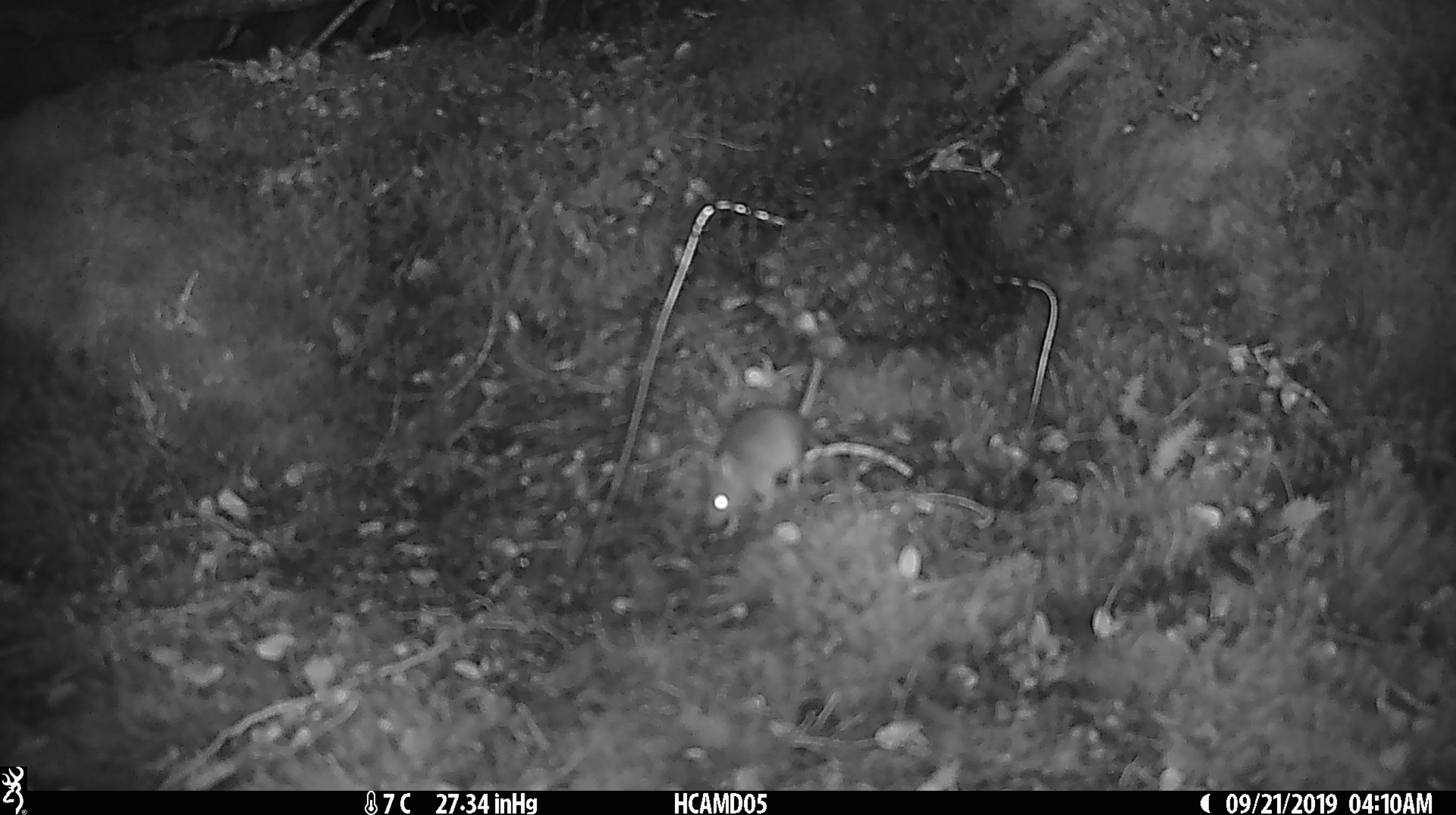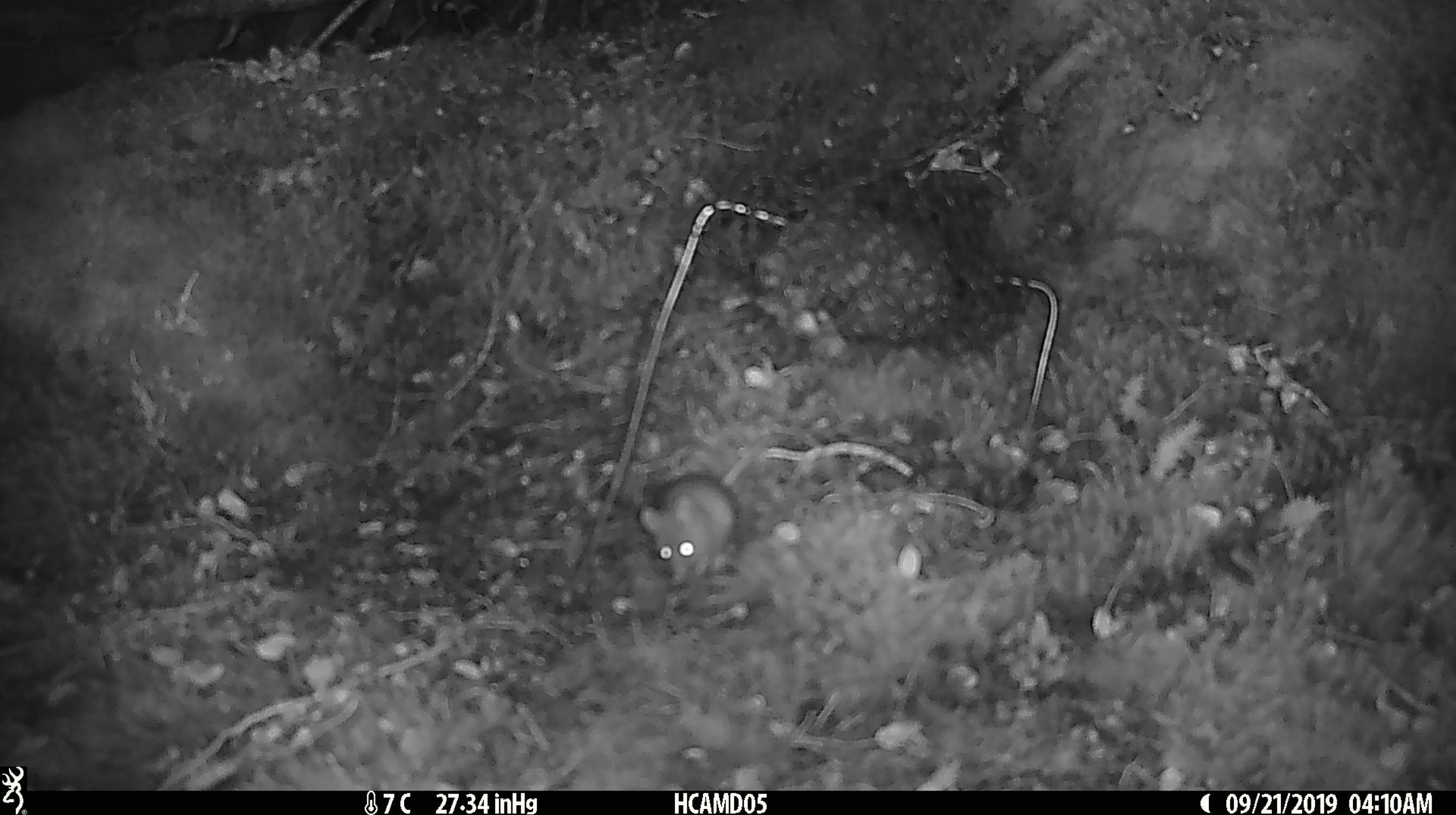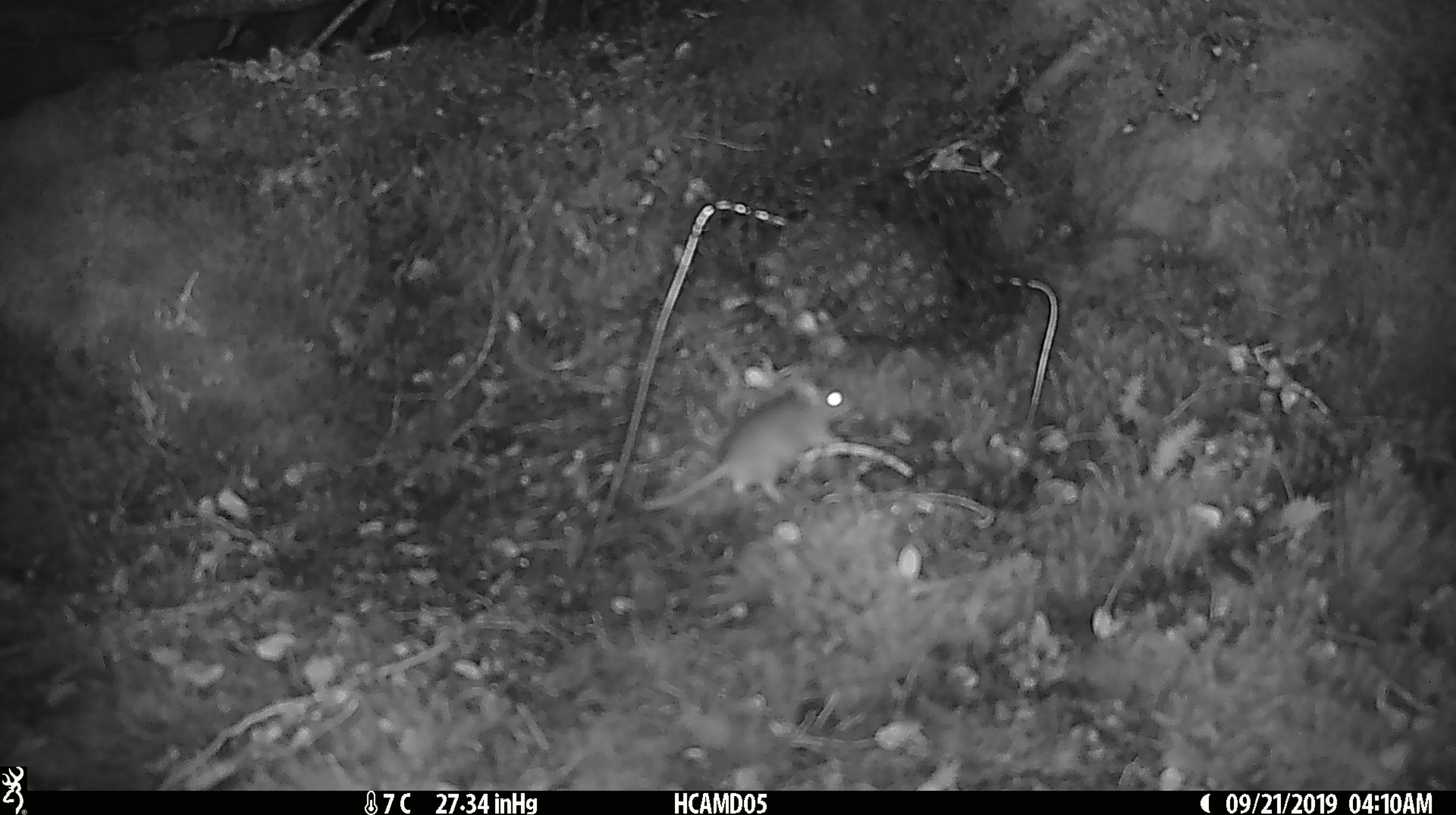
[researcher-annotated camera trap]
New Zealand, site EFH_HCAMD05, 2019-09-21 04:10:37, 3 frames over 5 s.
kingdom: Animalia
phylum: Chordata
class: Mammalia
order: Rodentia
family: Muridae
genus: Mus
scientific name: Mus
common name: mouse